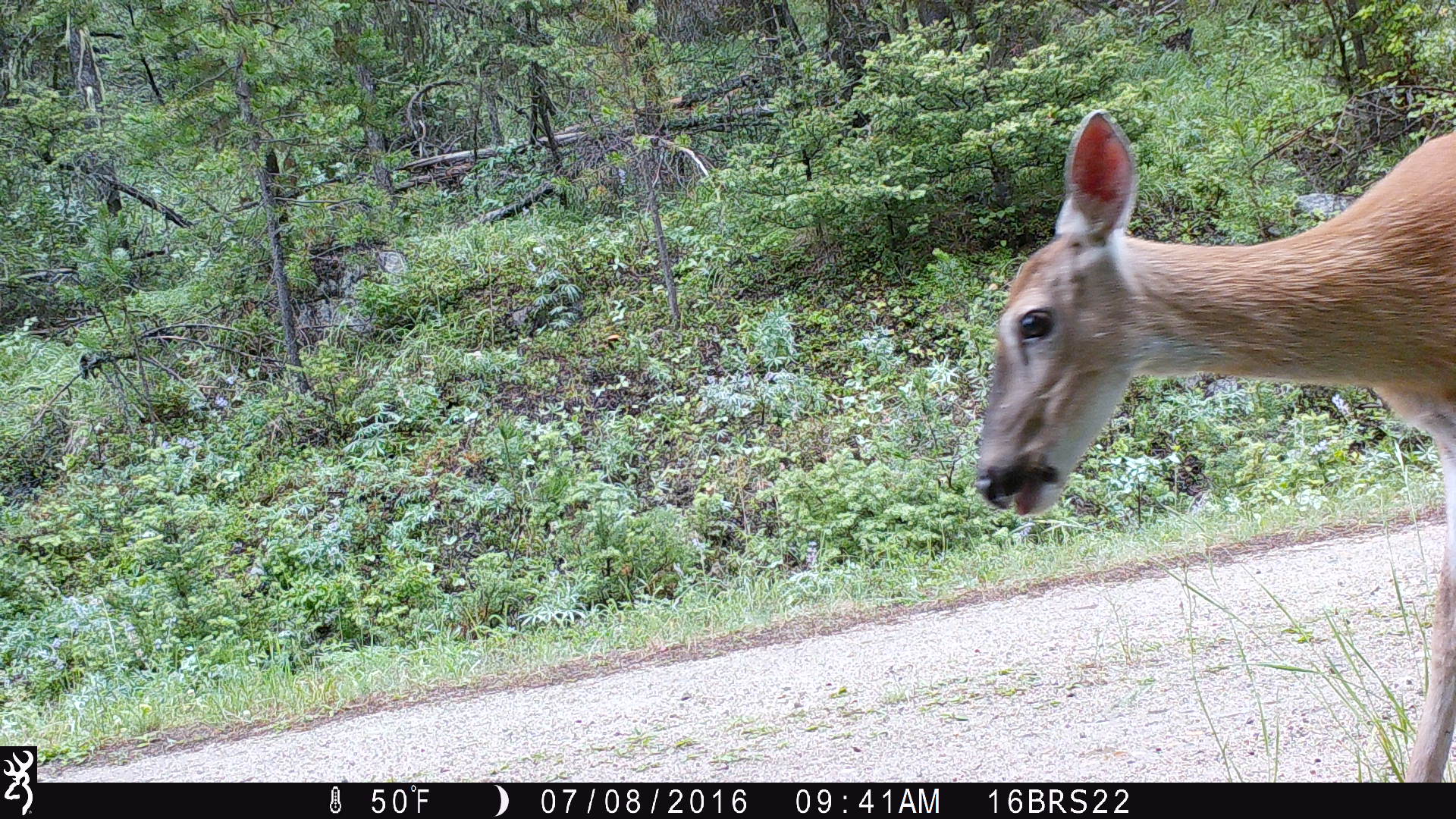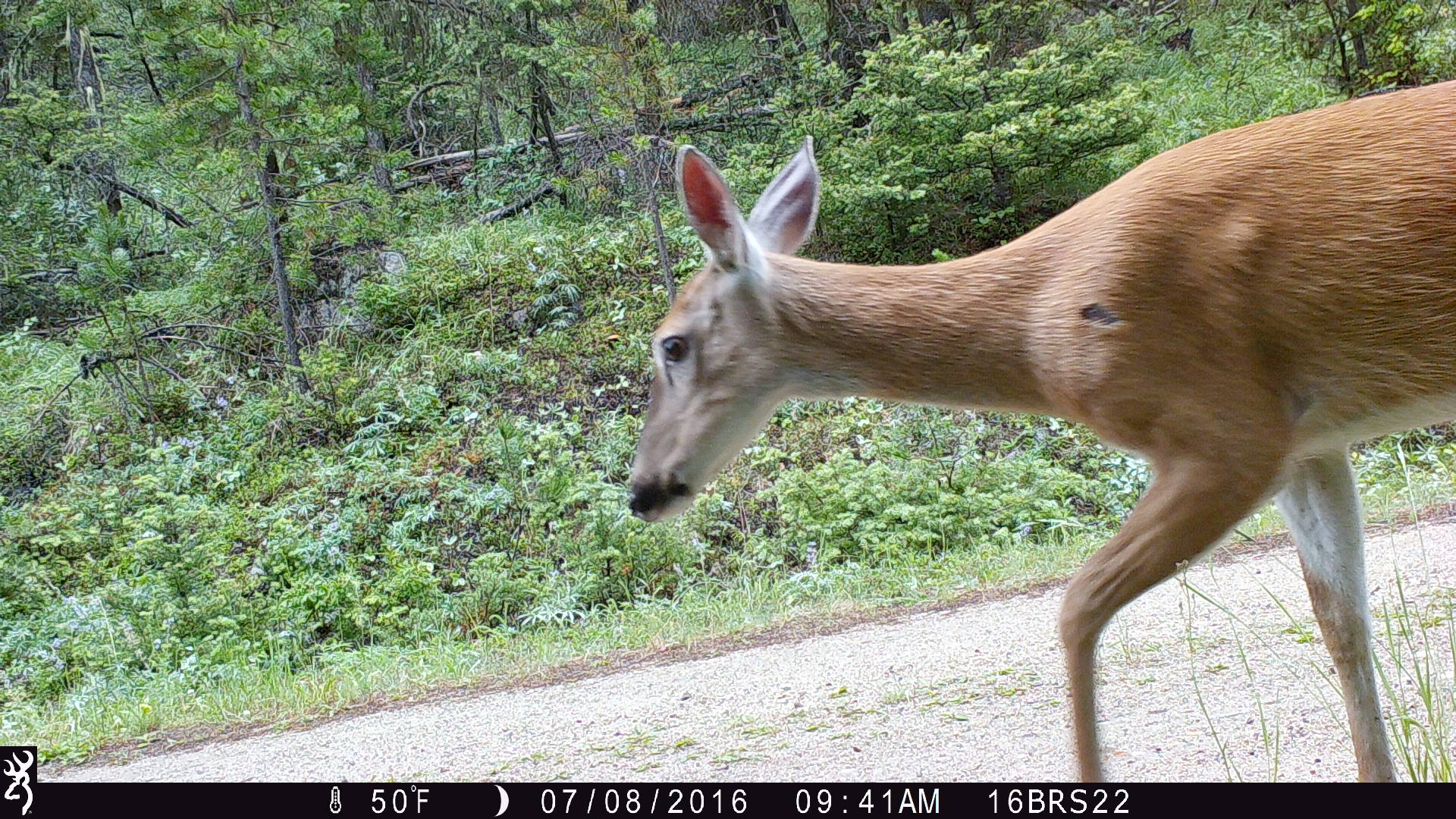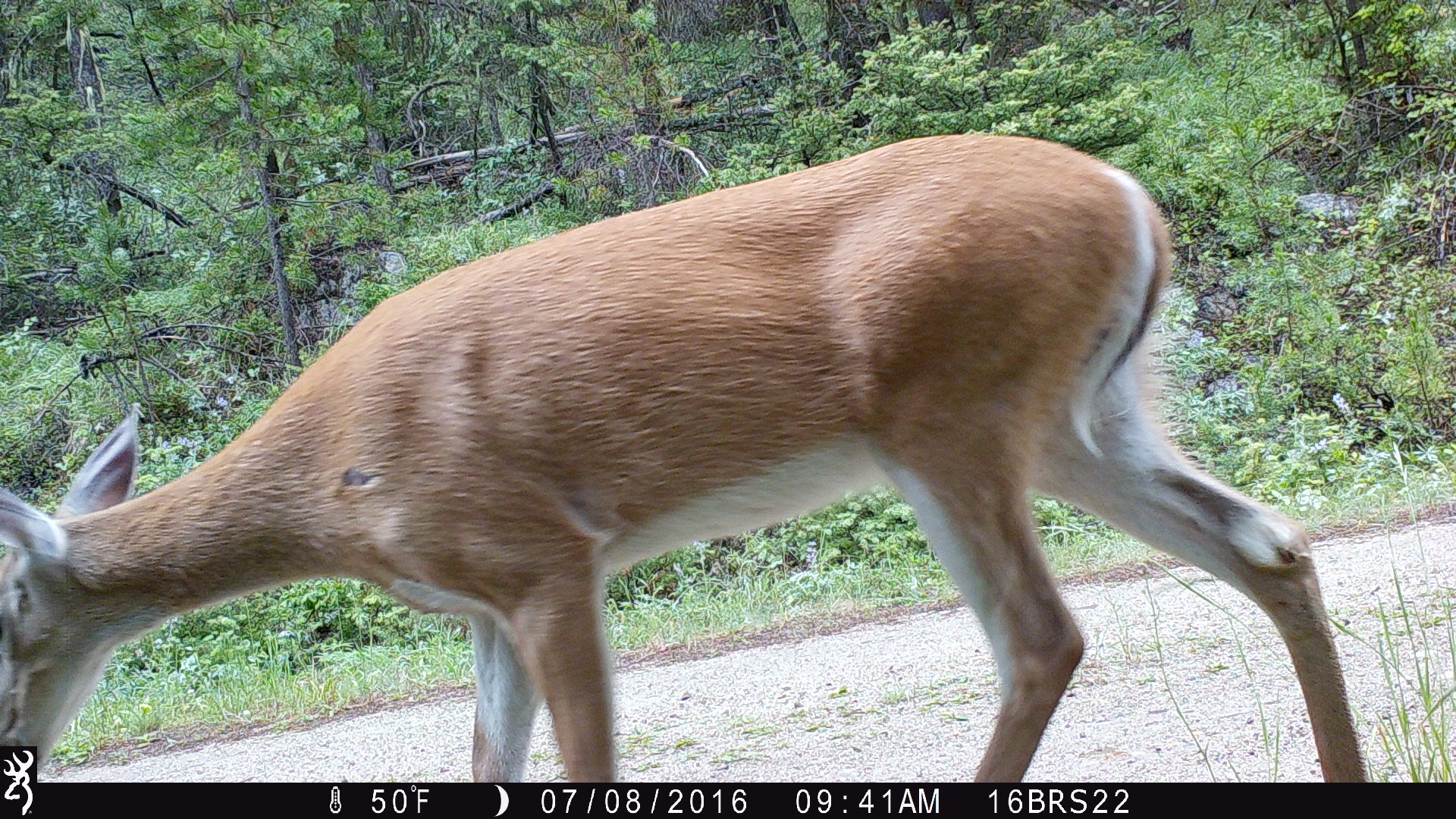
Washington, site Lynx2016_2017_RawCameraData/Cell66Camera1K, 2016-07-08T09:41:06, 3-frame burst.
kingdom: Animalia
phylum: Chordata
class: Mammalia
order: Artiodactyla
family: Cervidae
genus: Odocoileus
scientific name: Odocoileus virginianus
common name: white-tailed deer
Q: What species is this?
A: Odocoileus virginianus (white-tailed deer).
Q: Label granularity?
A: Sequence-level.